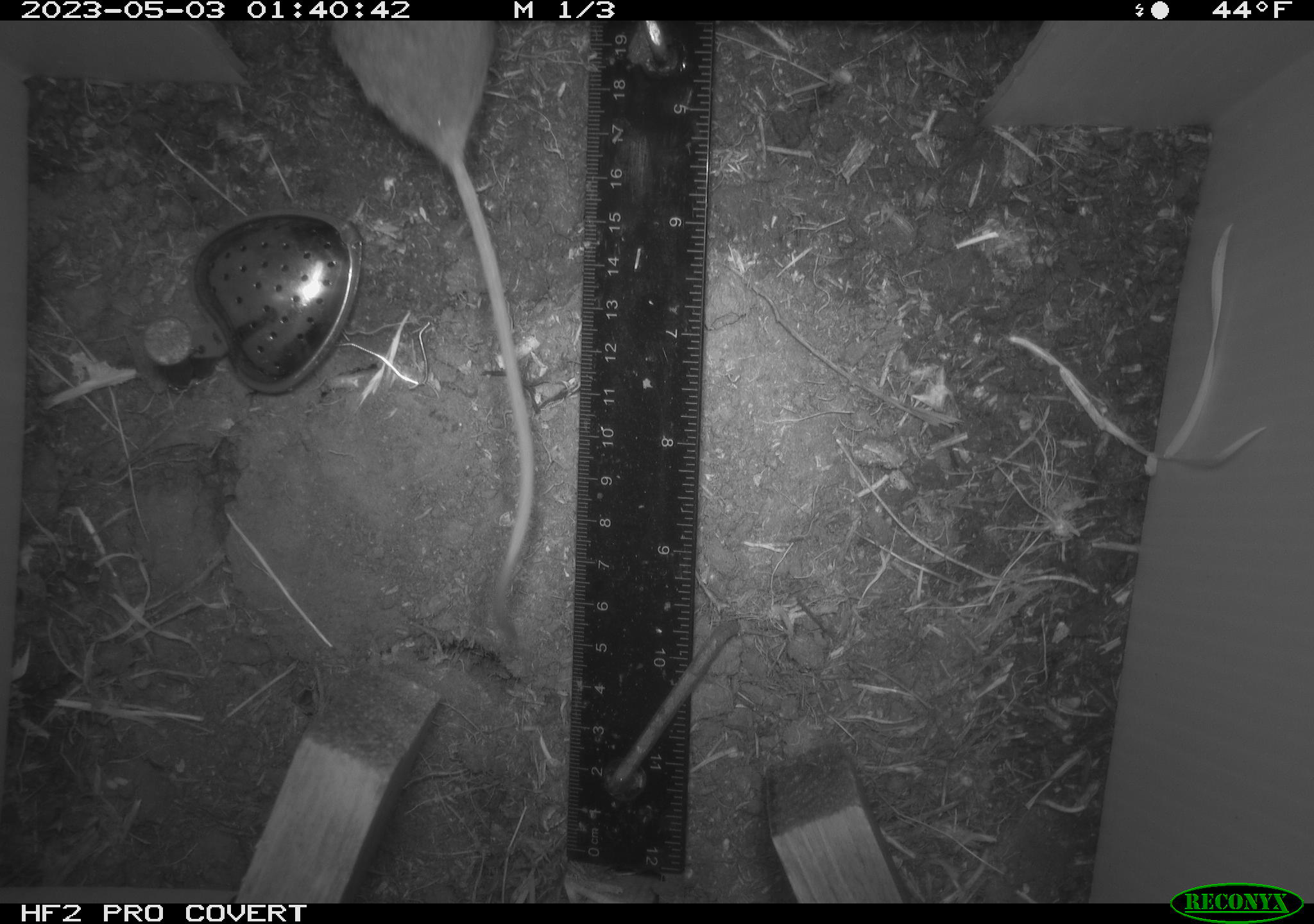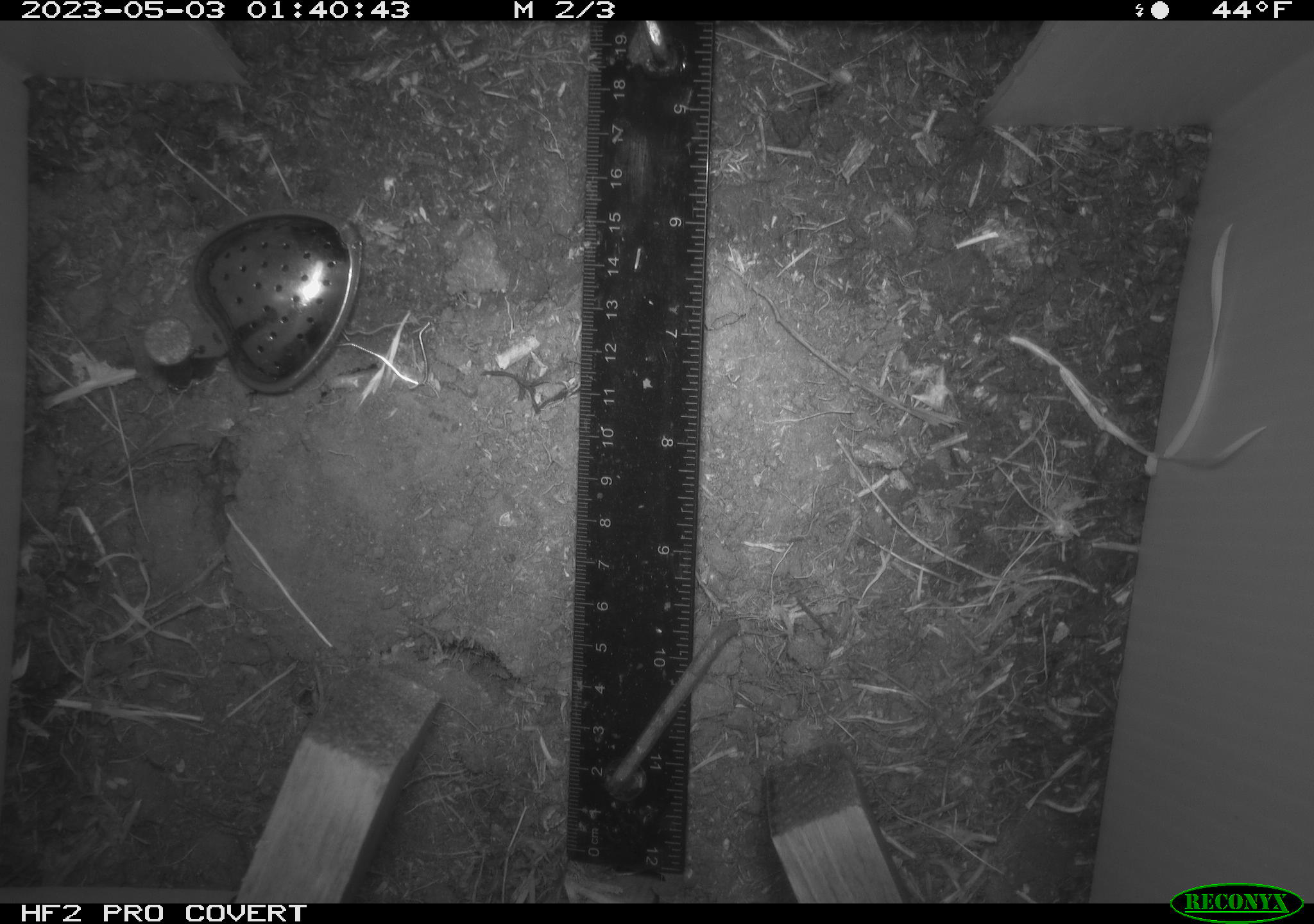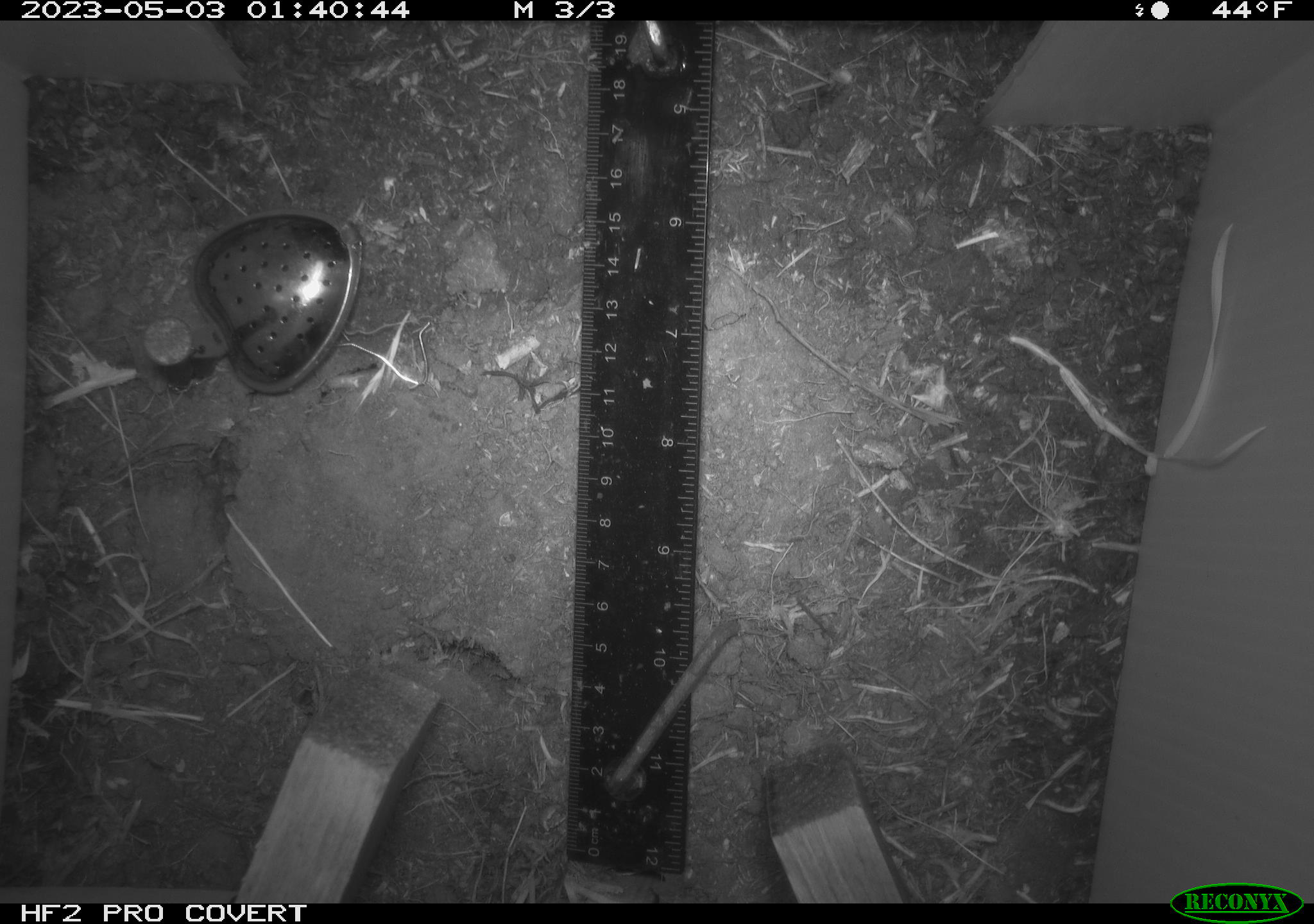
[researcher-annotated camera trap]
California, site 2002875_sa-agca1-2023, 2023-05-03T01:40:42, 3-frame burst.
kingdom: Animalia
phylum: Chordata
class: Mammalia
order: Rodentia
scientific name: Rodentia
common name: mouse species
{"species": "mouse species (Rodentia)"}